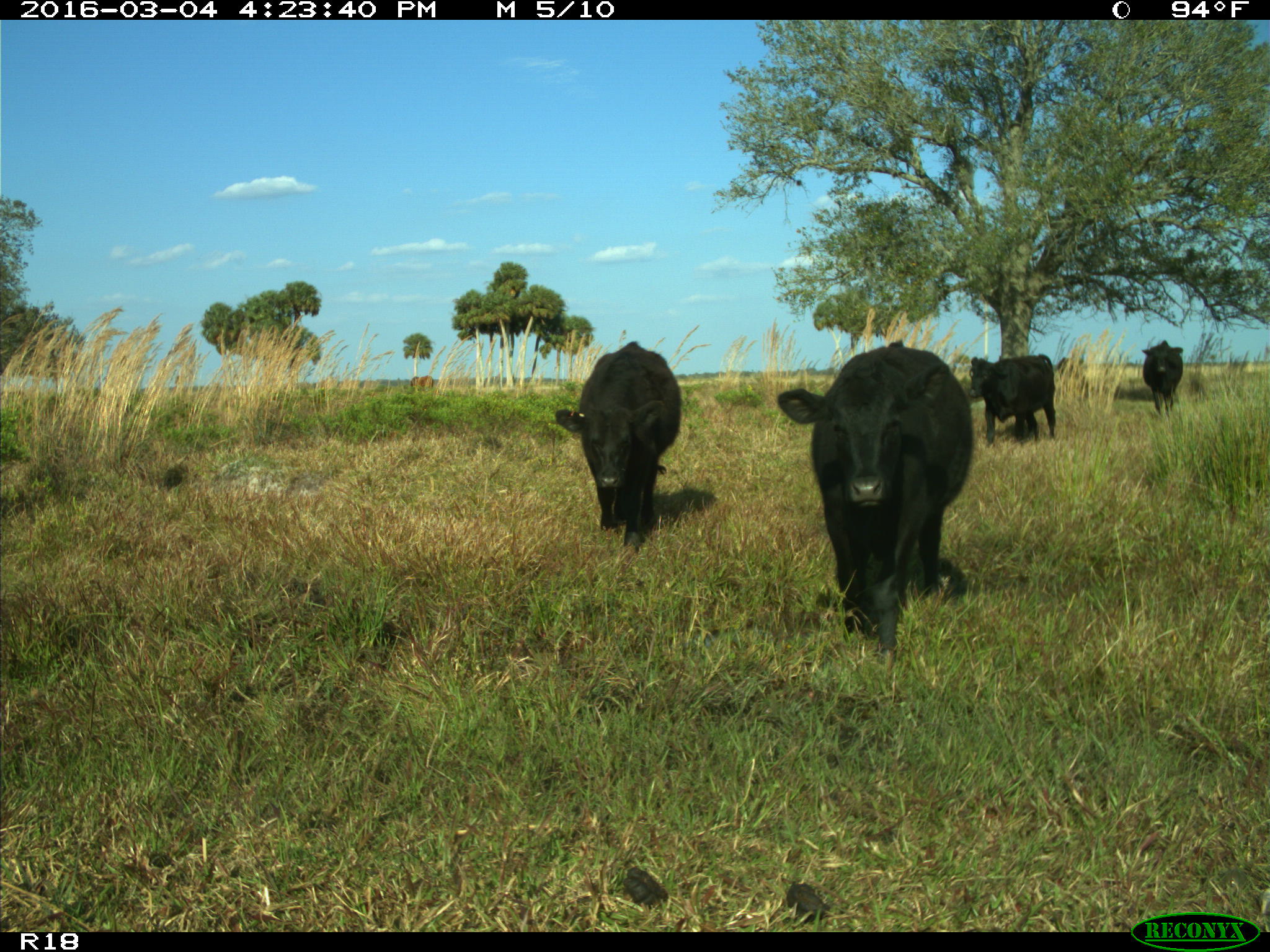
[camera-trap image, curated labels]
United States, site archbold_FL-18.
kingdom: Animalia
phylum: Chordata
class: Mammalia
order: Artiodactyla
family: Bovidae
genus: Bos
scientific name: Bos taurus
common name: domestic cow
Bos taurus (domestic cow).